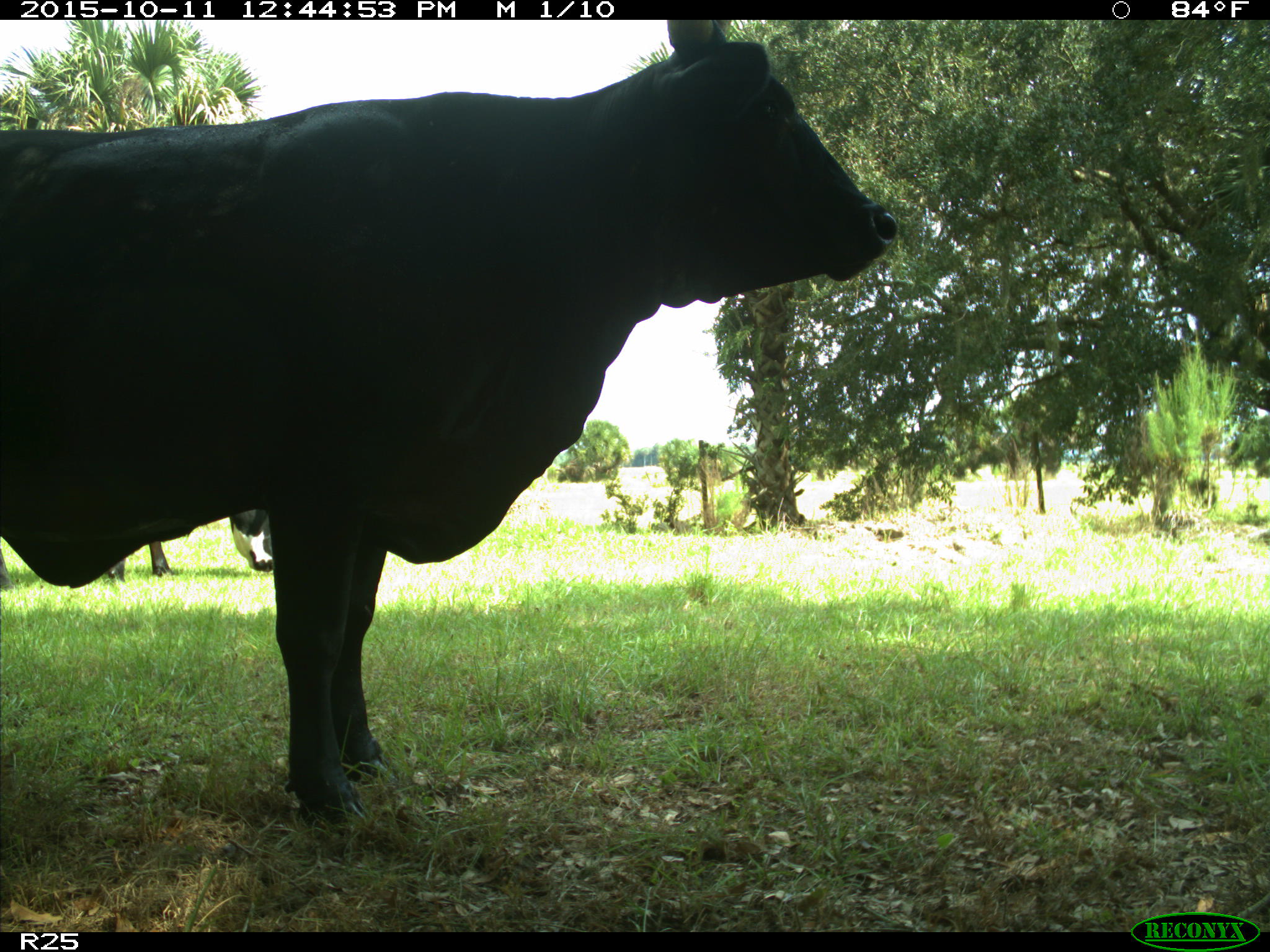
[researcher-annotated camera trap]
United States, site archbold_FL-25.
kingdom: Animalia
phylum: Chordata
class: Mammalia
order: Artiodactyla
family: Bovidae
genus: Bos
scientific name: Bos taurus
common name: domestic cow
Bos taurus (domestic cow).